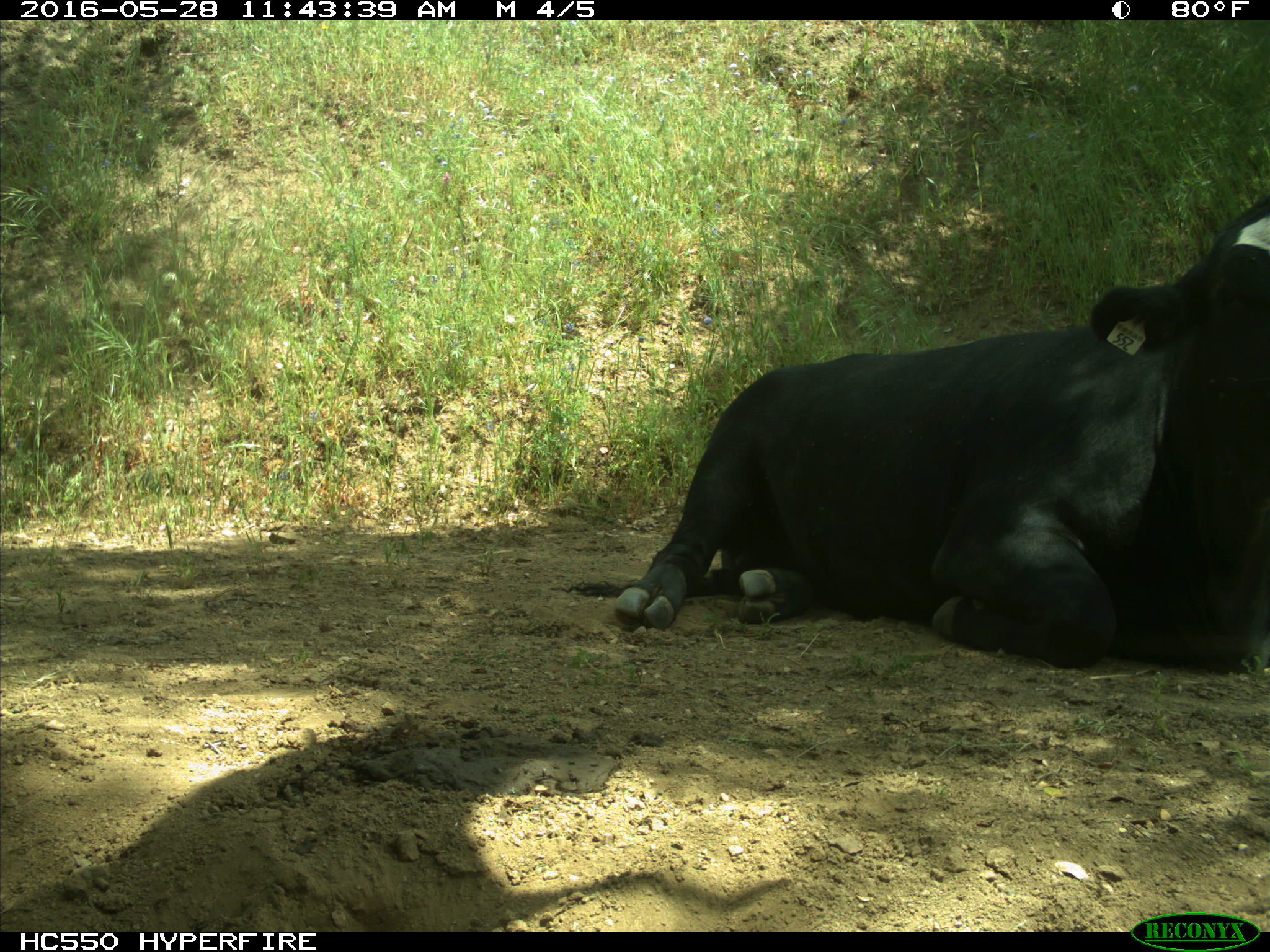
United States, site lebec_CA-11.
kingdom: Animalia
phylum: Chordata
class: Mammalia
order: Artiodactyla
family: Bovidae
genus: Bos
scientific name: Bos taurus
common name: domestic cow